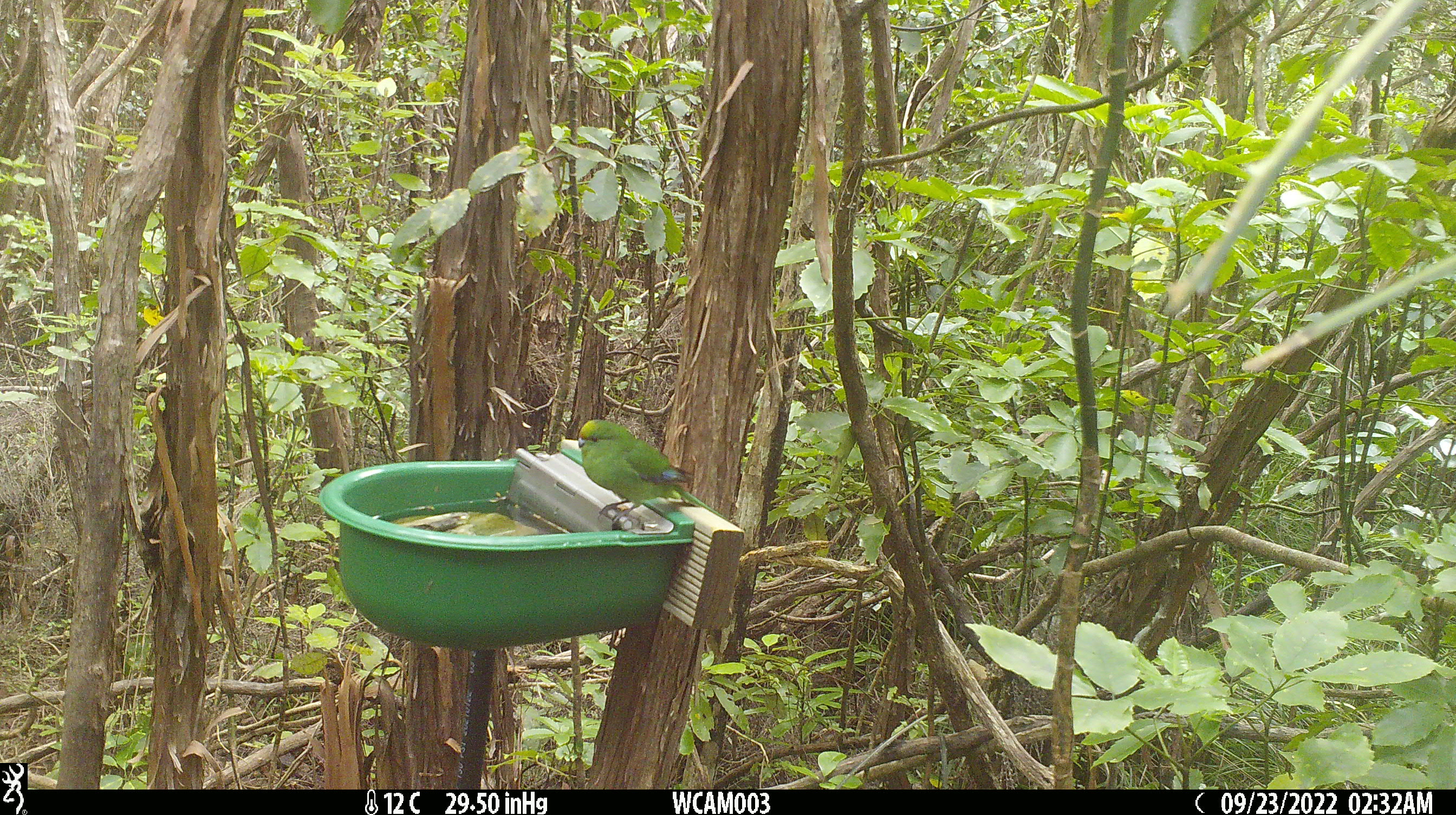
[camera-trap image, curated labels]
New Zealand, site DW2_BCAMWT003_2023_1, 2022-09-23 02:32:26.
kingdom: Animalia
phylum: Chordata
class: Aves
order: Psittaciformes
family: Psittaculidae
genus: Cyanoramphus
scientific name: Cyanoramphus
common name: parakeet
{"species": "parakeet (Cyanoramphus)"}